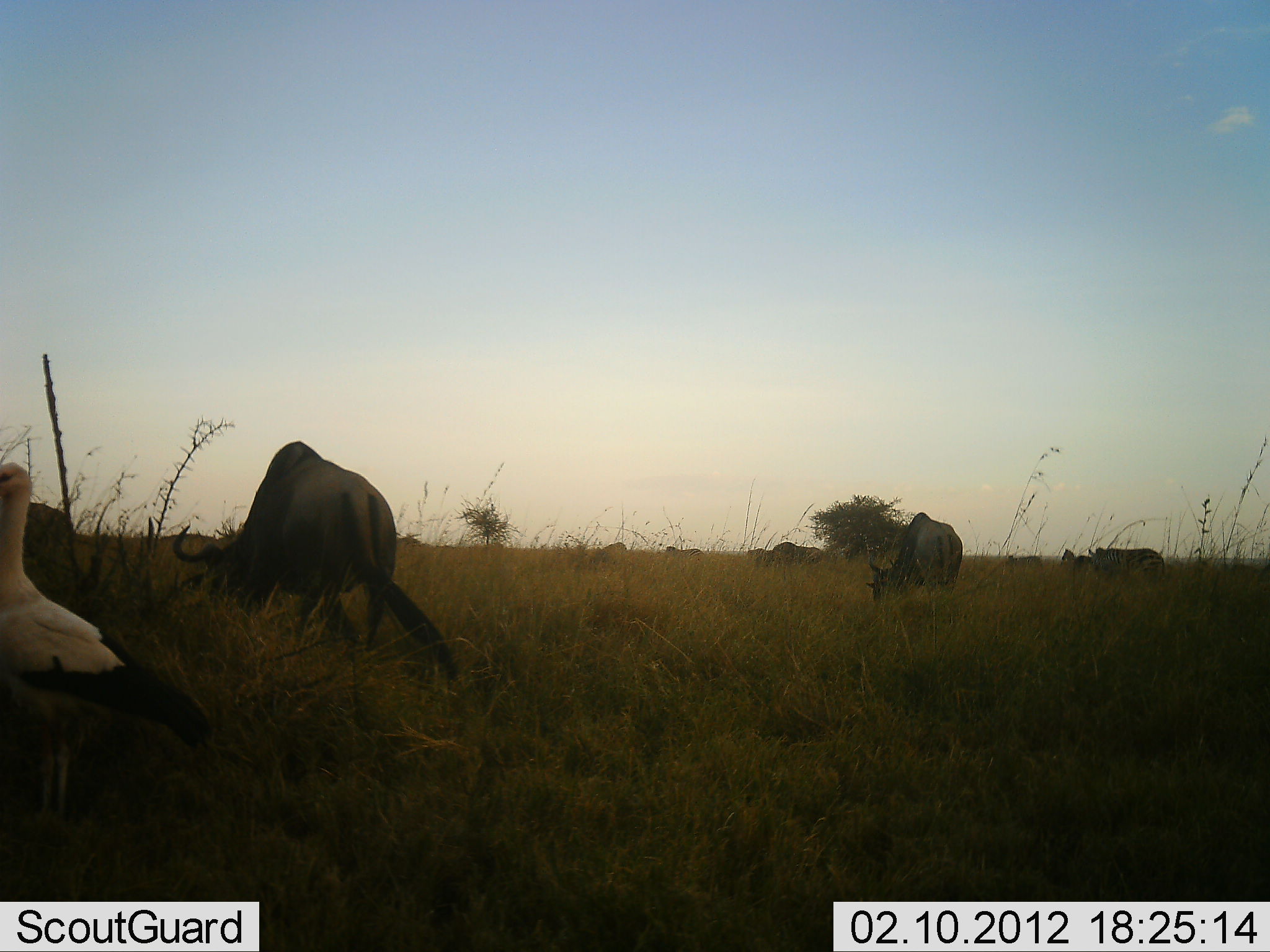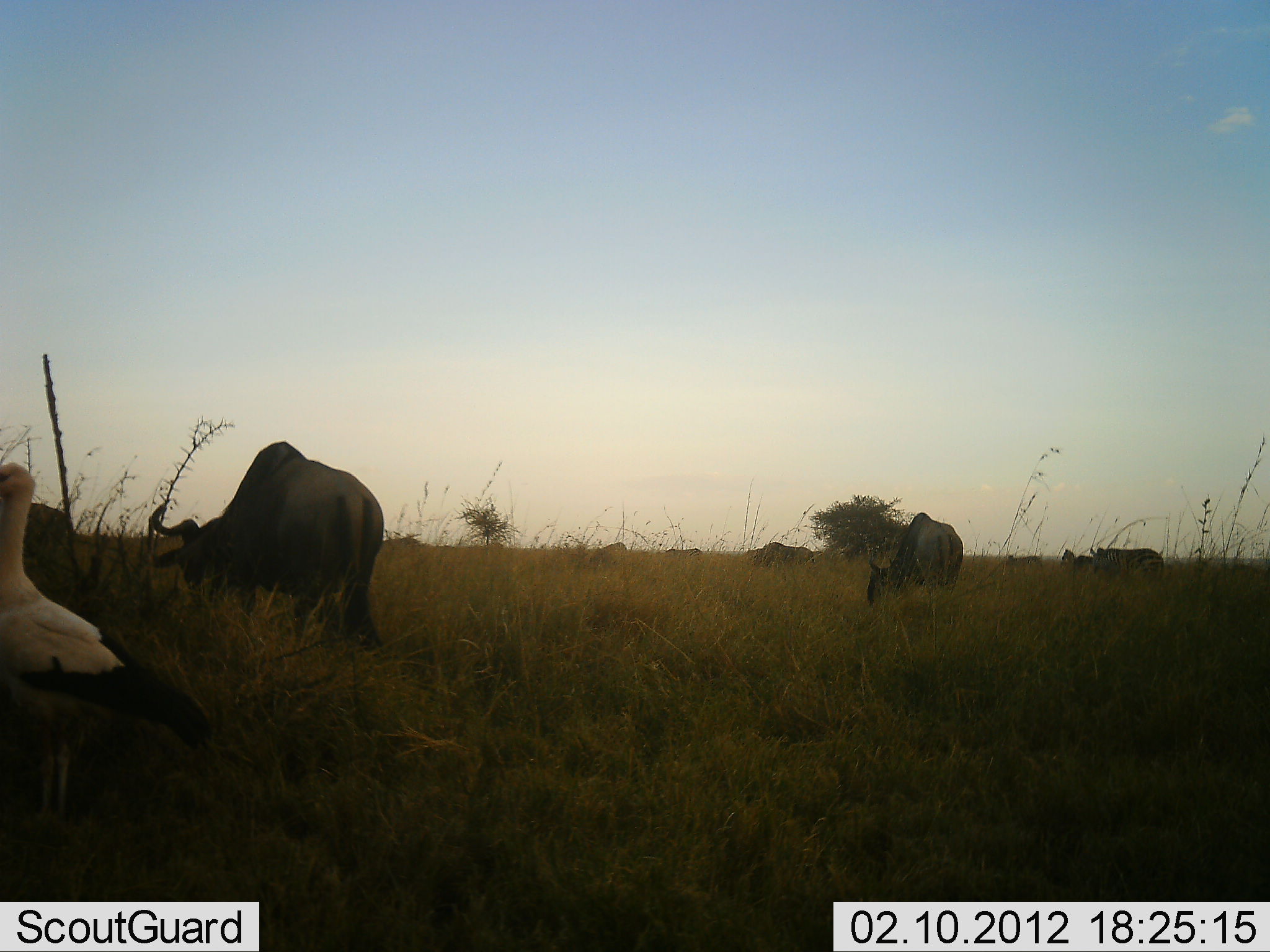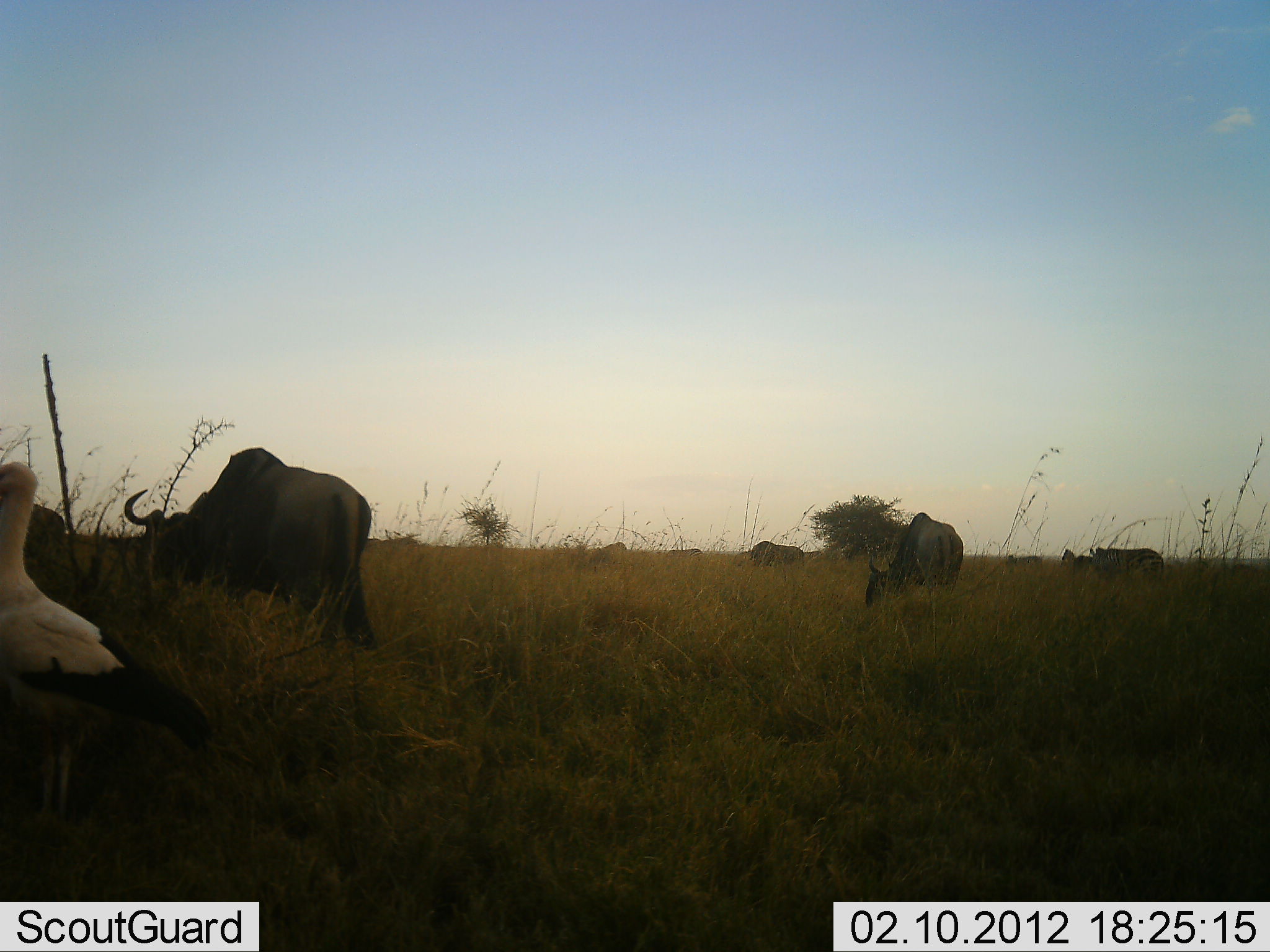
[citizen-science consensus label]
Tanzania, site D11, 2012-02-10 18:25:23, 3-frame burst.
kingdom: Animalia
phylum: Chordata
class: Aves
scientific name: Aves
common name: bird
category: otherbird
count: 1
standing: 100%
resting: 0%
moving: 0%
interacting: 0%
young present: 0%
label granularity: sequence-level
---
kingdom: Animalia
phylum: Chordata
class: Mammalia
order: Artiodactyla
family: Bovidae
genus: Connochaetes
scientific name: Connochaetes taurinus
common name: blue wildebeest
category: wildebeest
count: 8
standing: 31%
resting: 0%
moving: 24%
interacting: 0%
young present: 3%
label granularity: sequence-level